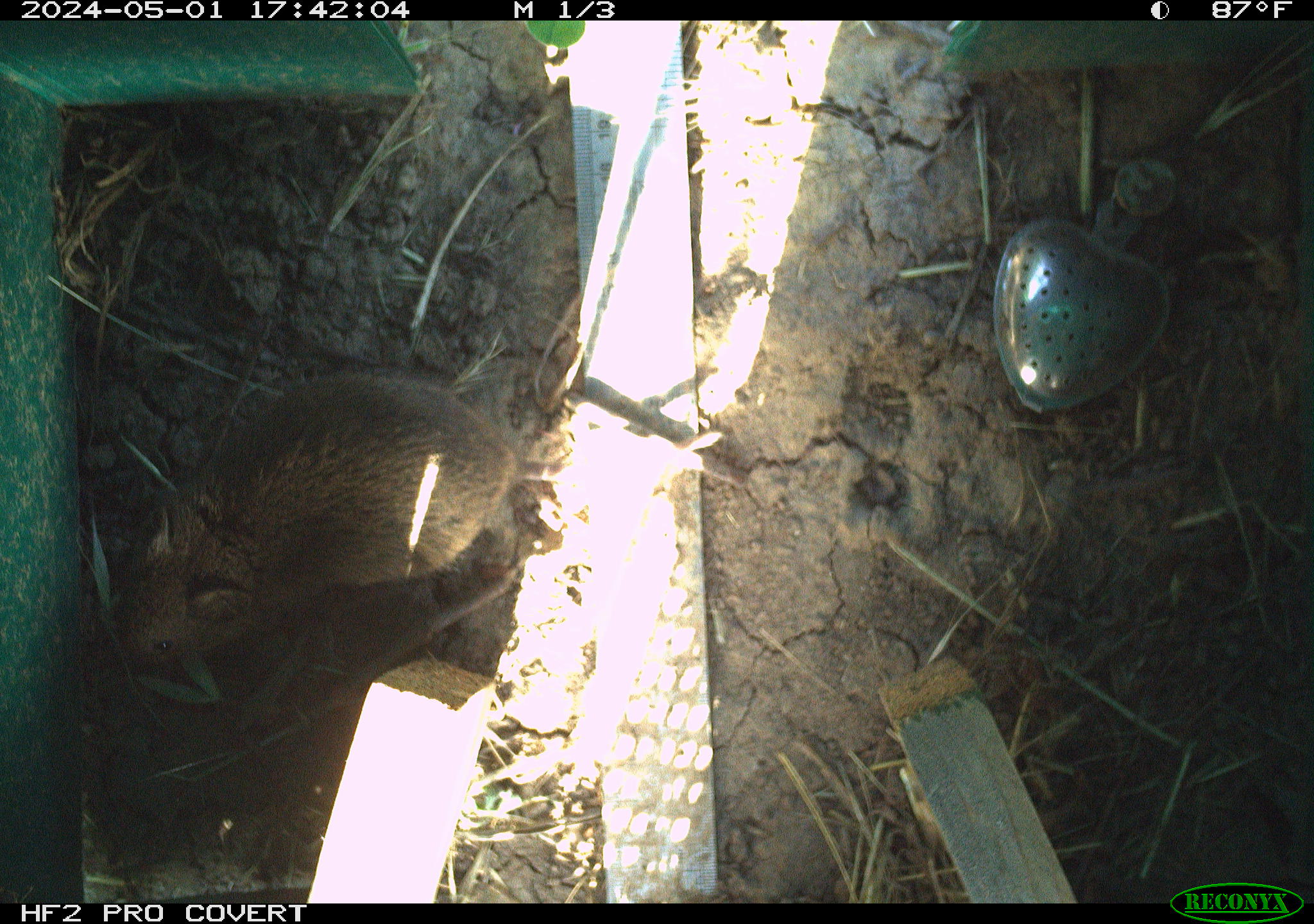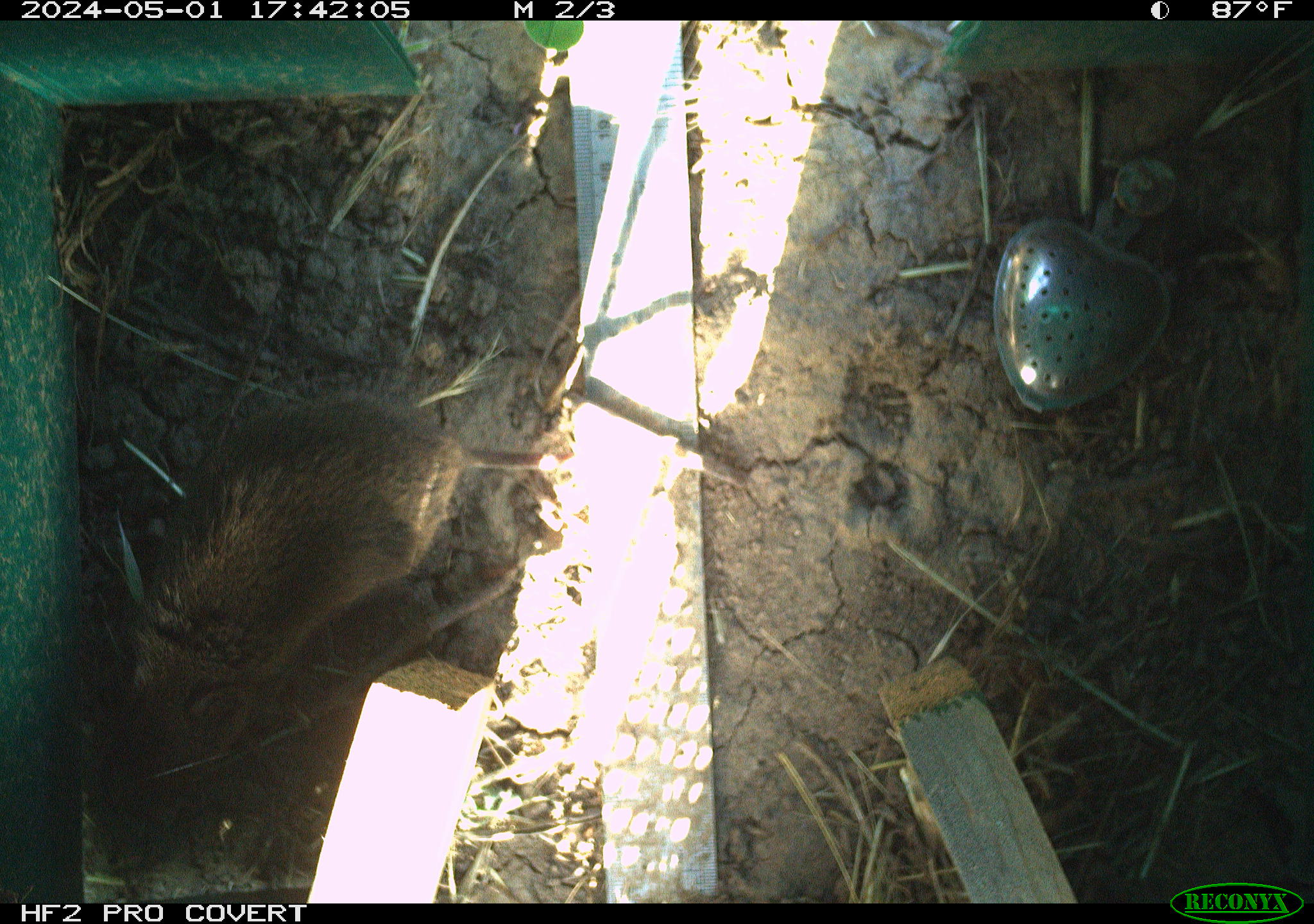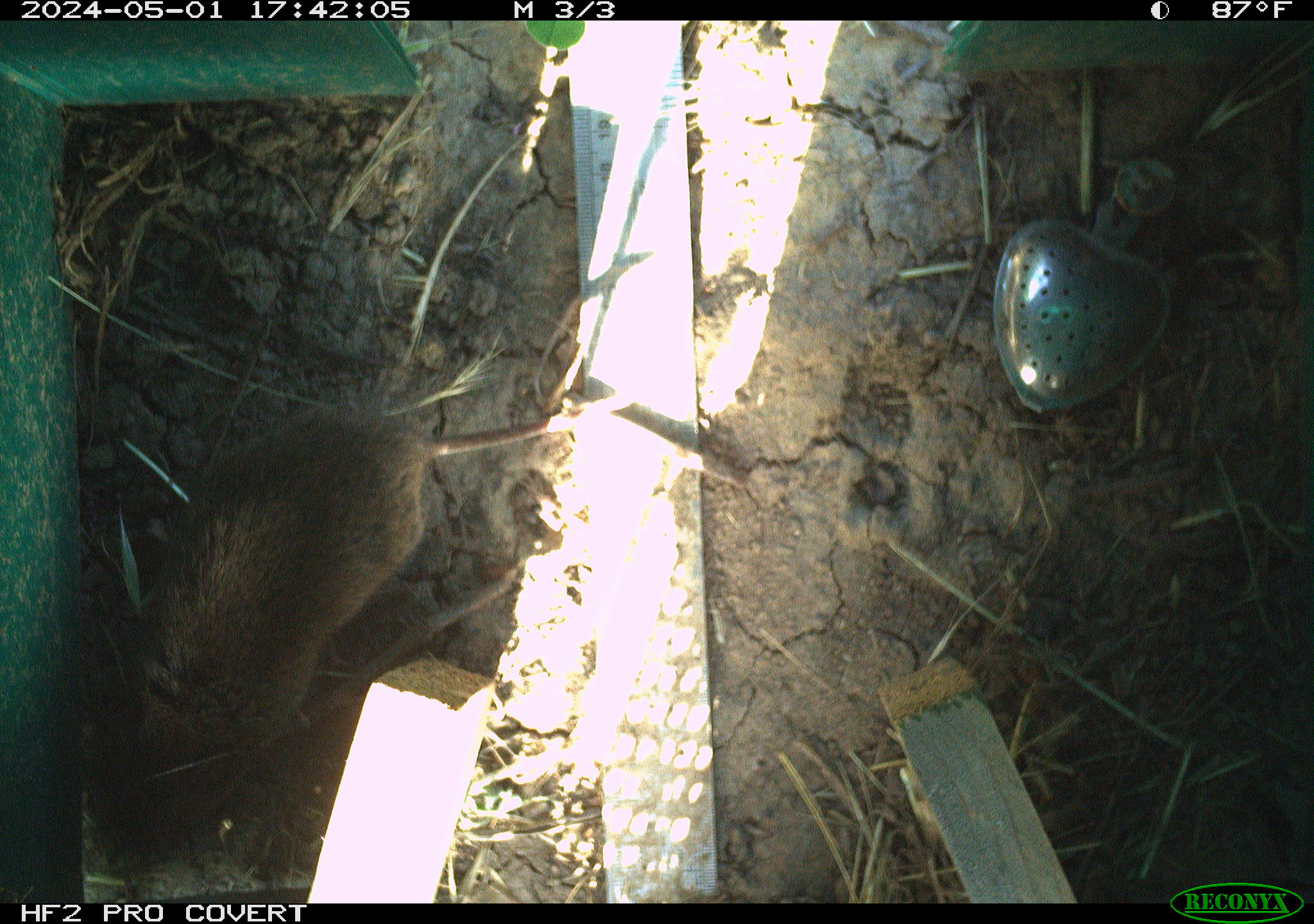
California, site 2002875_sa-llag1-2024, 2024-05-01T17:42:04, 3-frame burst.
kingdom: Animalia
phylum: Chordata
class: Mammalia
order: Rodentia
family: Cricetidae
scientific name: Arvicolinae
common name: voles, lemmings, and muskrats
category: arvicolinae subfamily